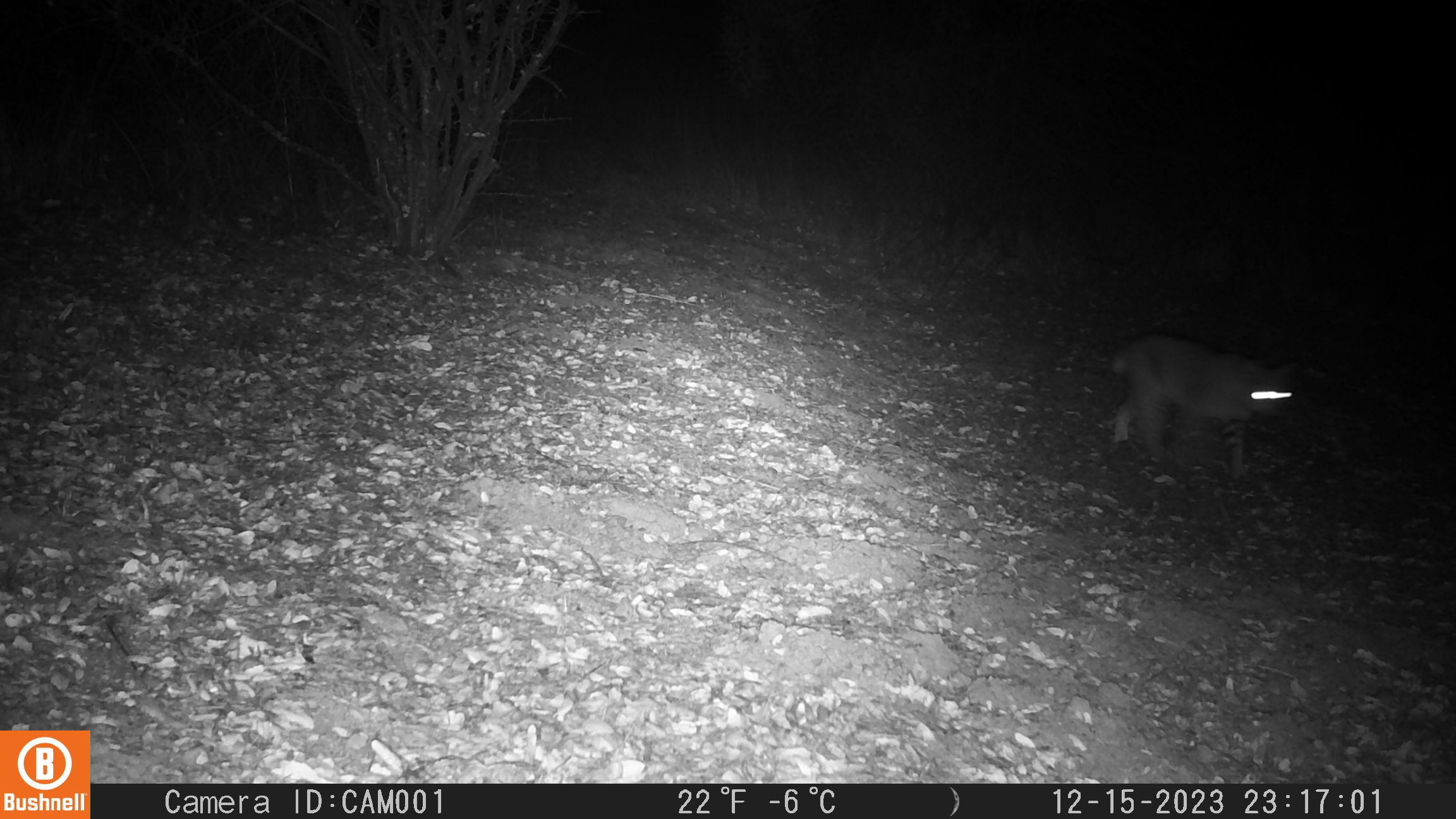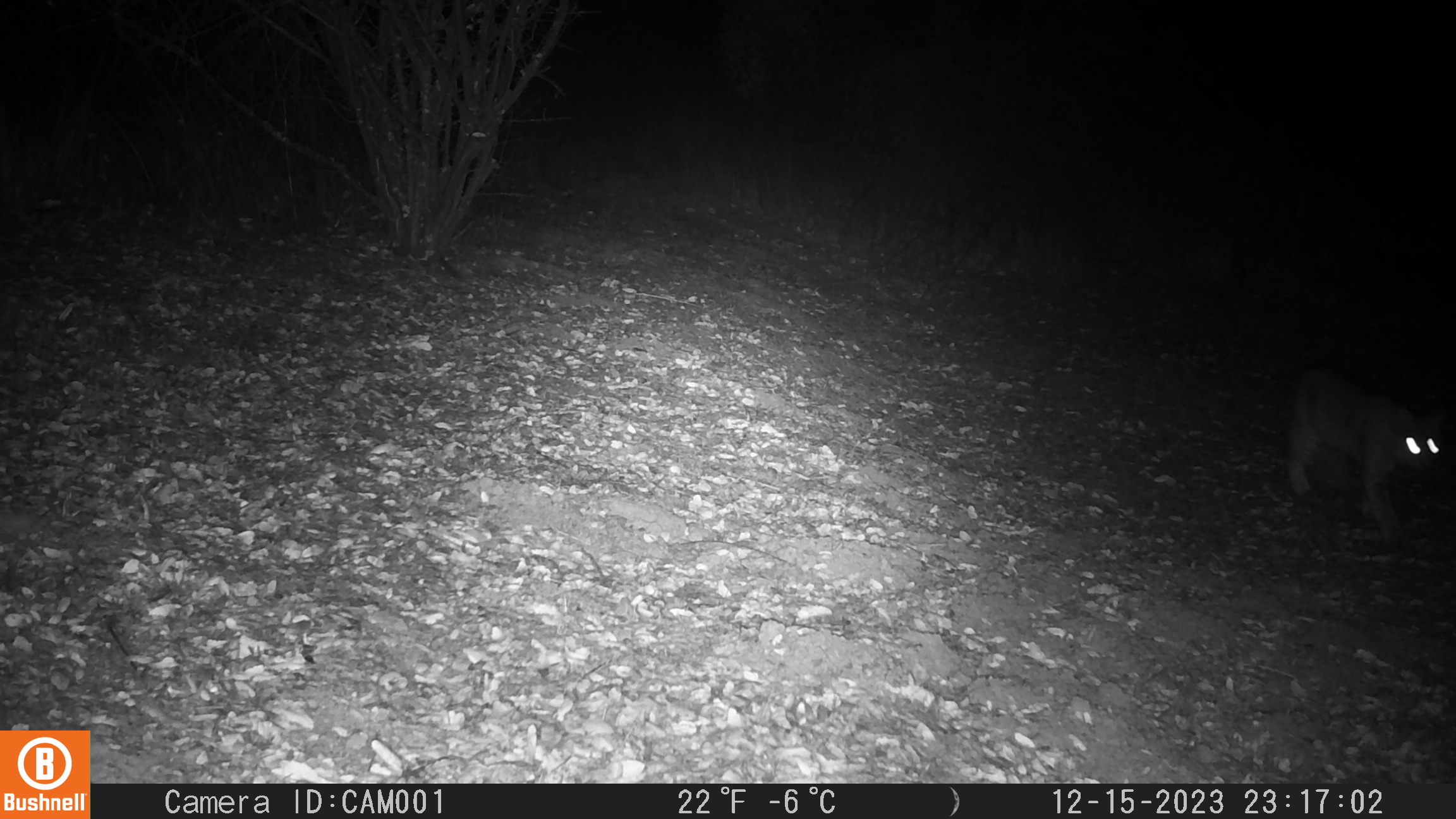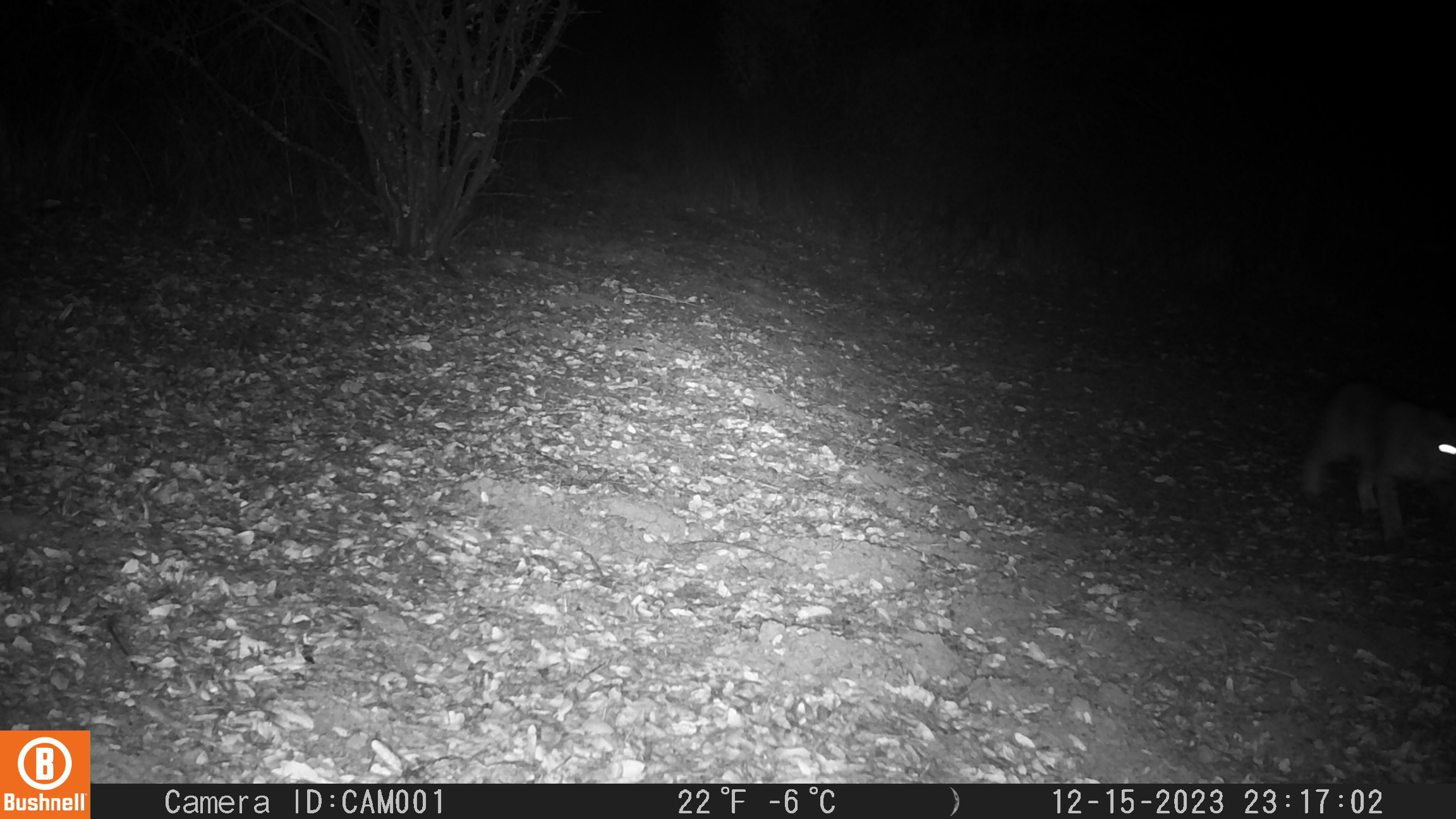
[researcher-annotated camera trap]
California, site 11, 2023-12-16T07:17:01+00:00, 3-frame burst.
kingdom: Animalia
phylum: Chordata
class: Mammalia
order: Carnivora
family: Felidae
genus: Lynx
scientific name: Lynx rufus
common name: bobcat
Bobcat (Lynx rufus).